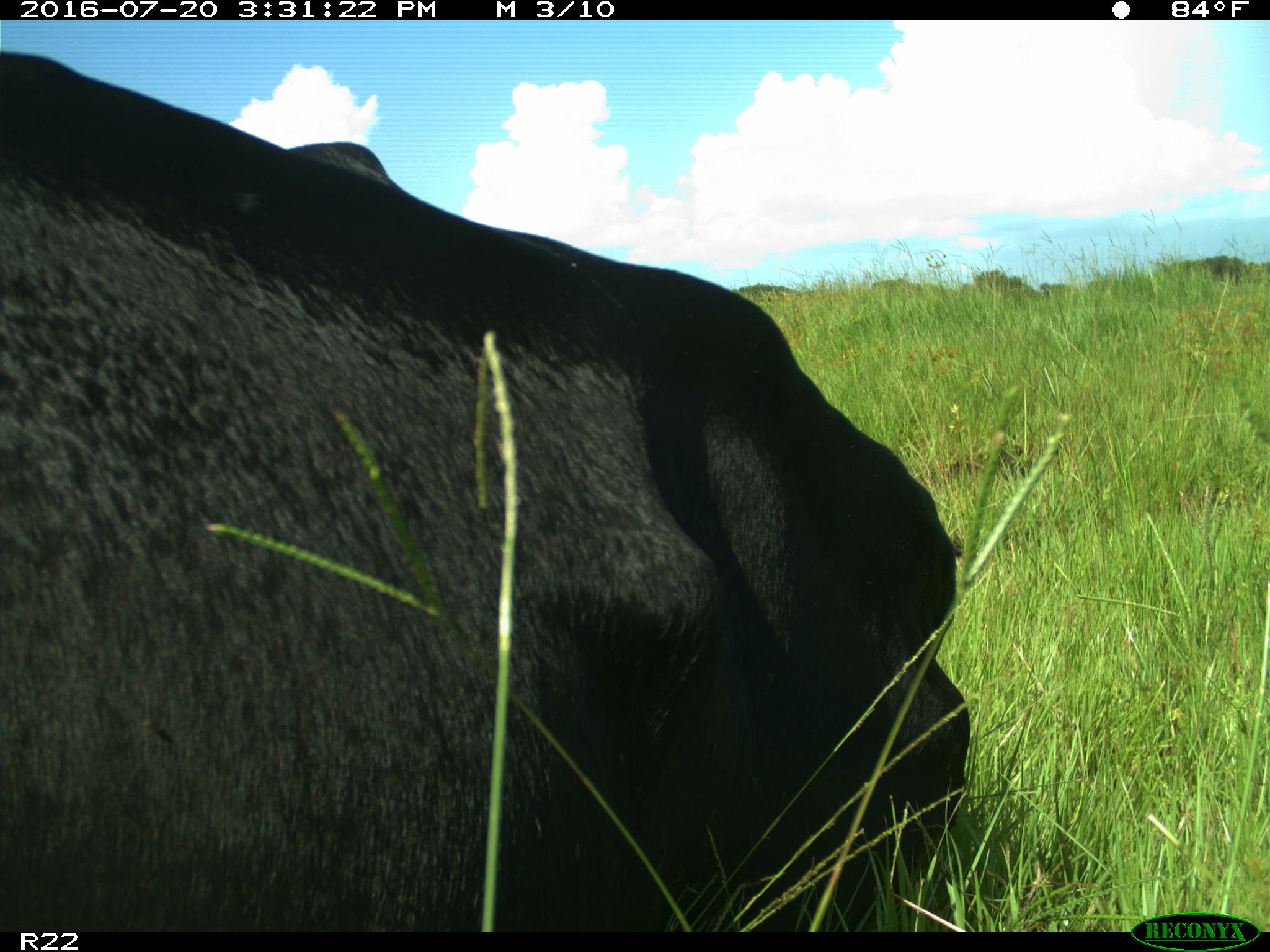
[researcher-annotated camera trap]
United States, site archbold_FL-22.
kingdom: Animalia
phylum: Chordata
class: Mammalia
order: Artiodactyla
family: Bovidae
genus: Bos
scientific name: Bos taurus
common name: domestic cow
Bos taurus (domestic cow).